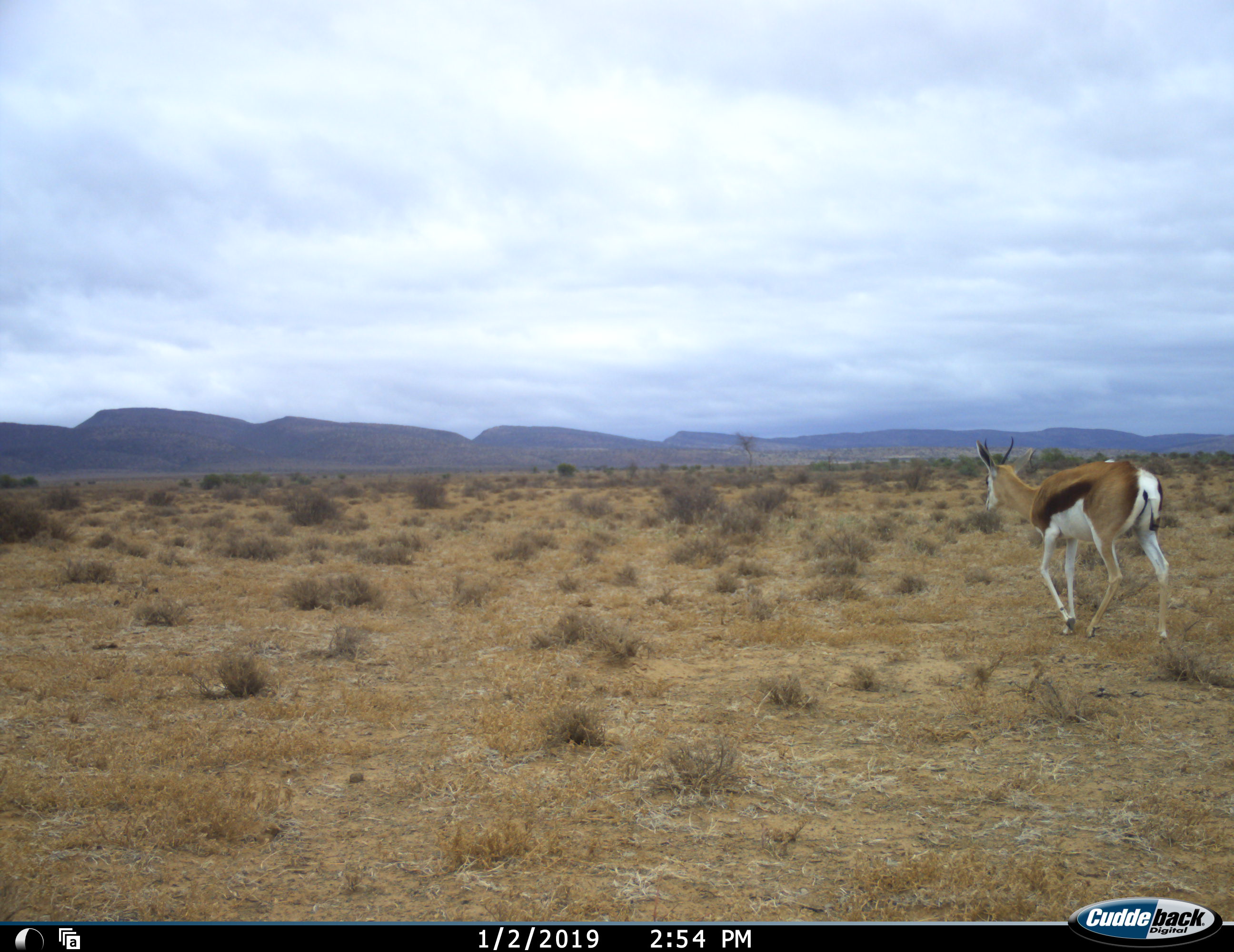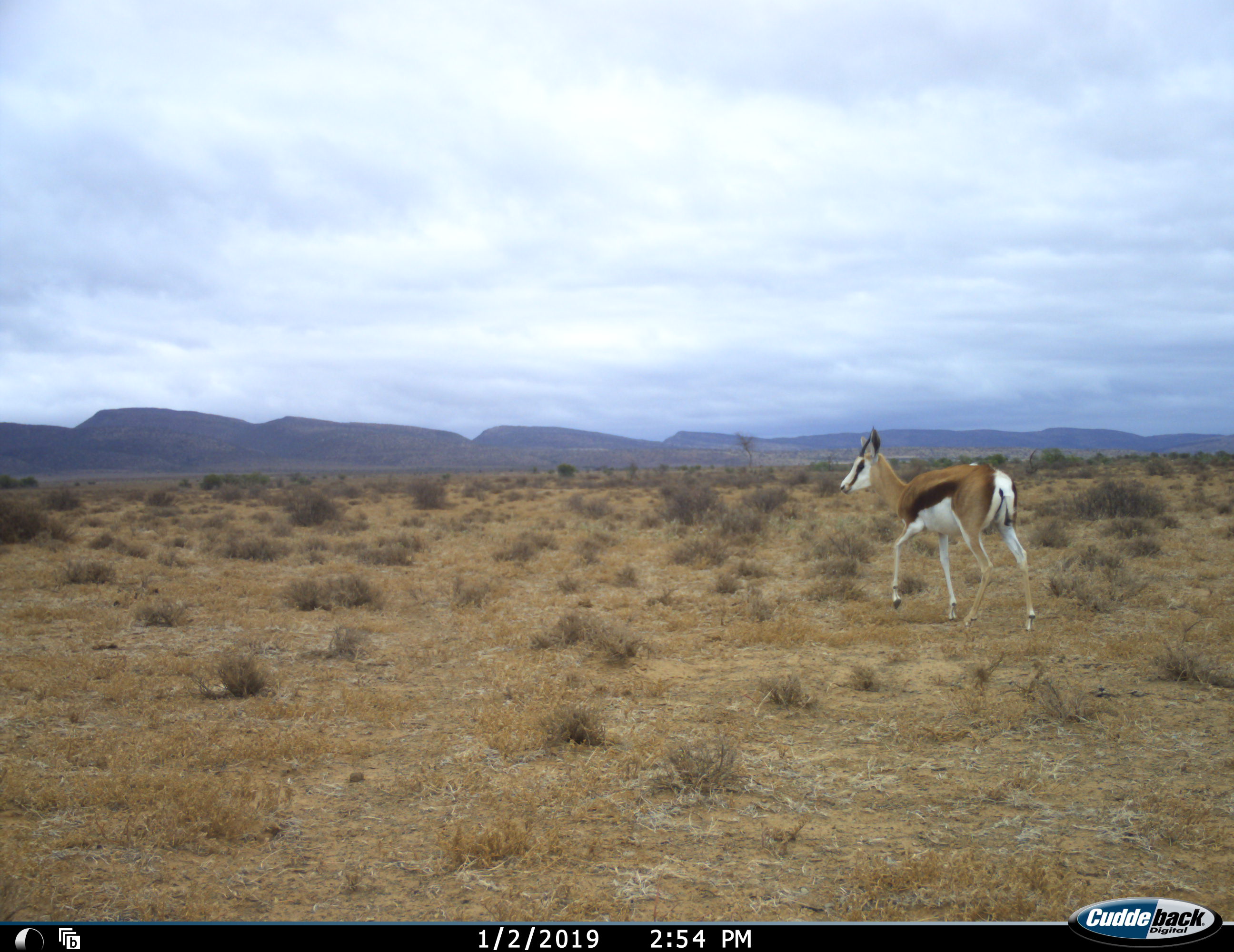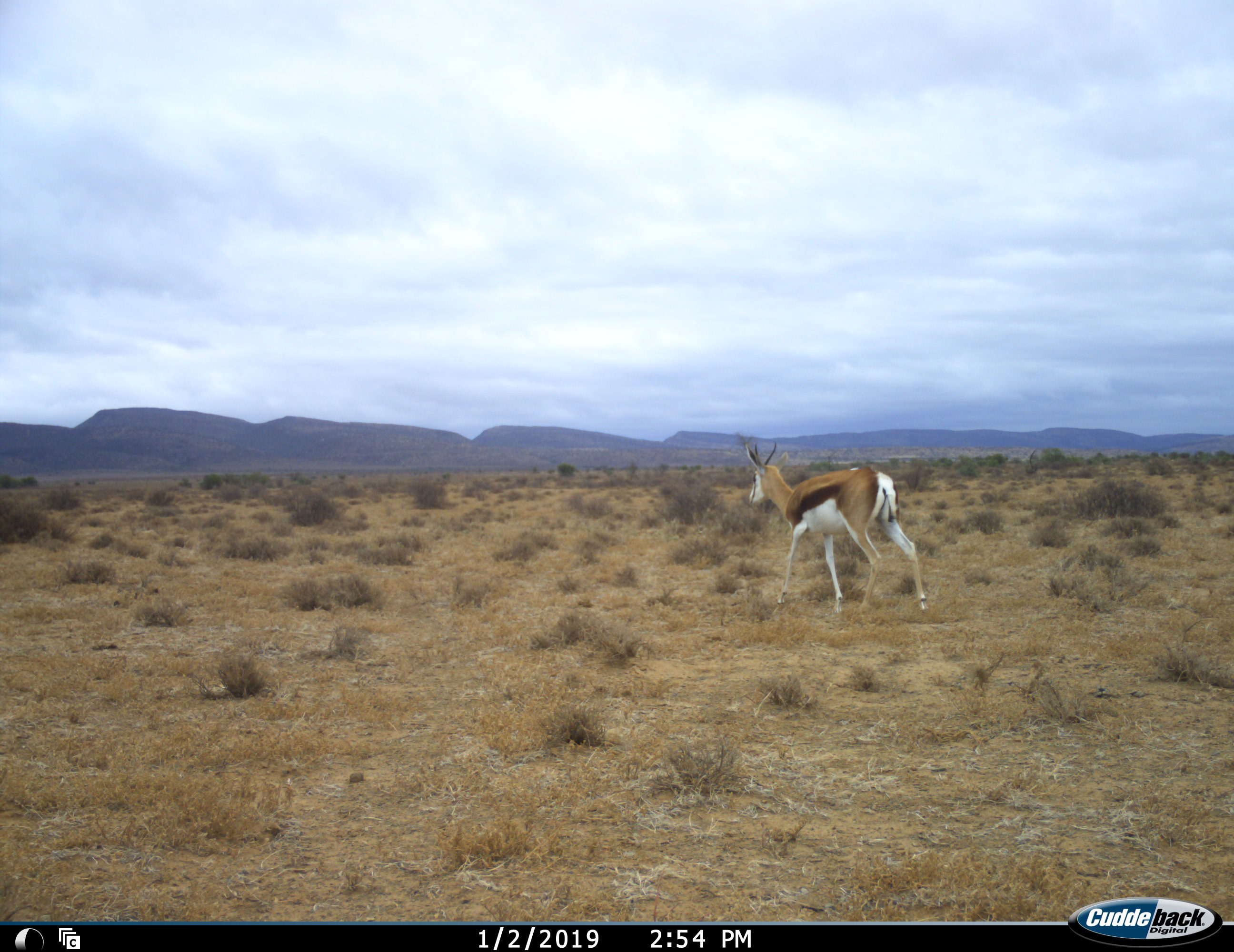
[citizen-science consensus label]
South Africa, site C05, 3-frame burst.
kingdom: Animalia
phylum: Chordata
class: Mammalia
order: Artiodactyla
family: Bovidae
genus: Antidorcas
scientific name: Antidorcas marsupialis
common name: springbok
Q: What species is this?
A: Springbok (Antidorcas marsupialis).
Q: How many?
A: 1.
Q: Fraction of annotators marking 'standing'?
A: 0%.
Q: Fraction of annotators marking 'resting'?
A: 0%.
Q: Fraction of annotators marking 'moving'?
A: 100%.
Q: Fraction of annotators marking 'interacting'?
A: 0%.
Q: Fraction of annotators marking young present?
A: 0%.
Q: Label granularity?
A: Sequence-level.